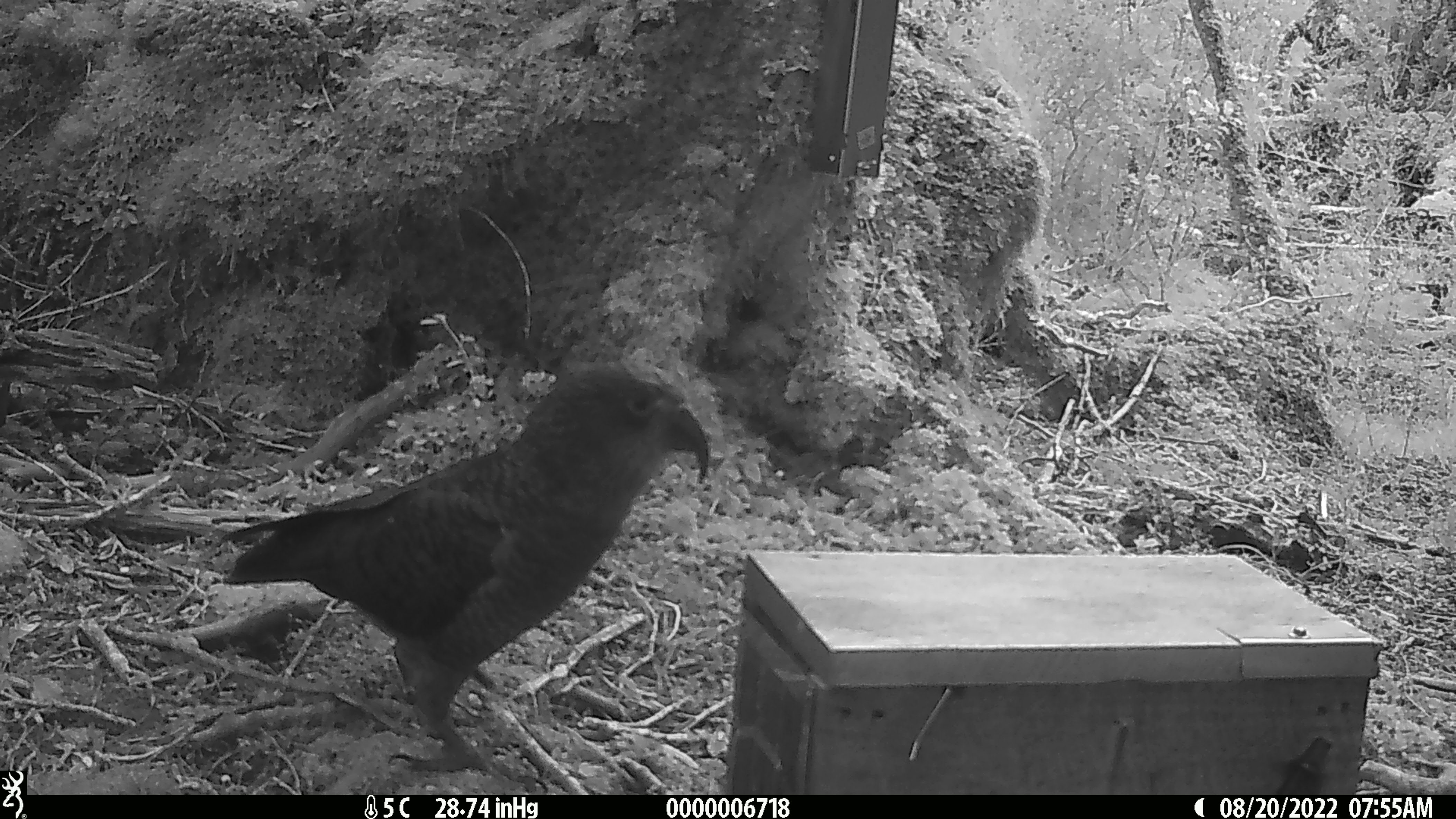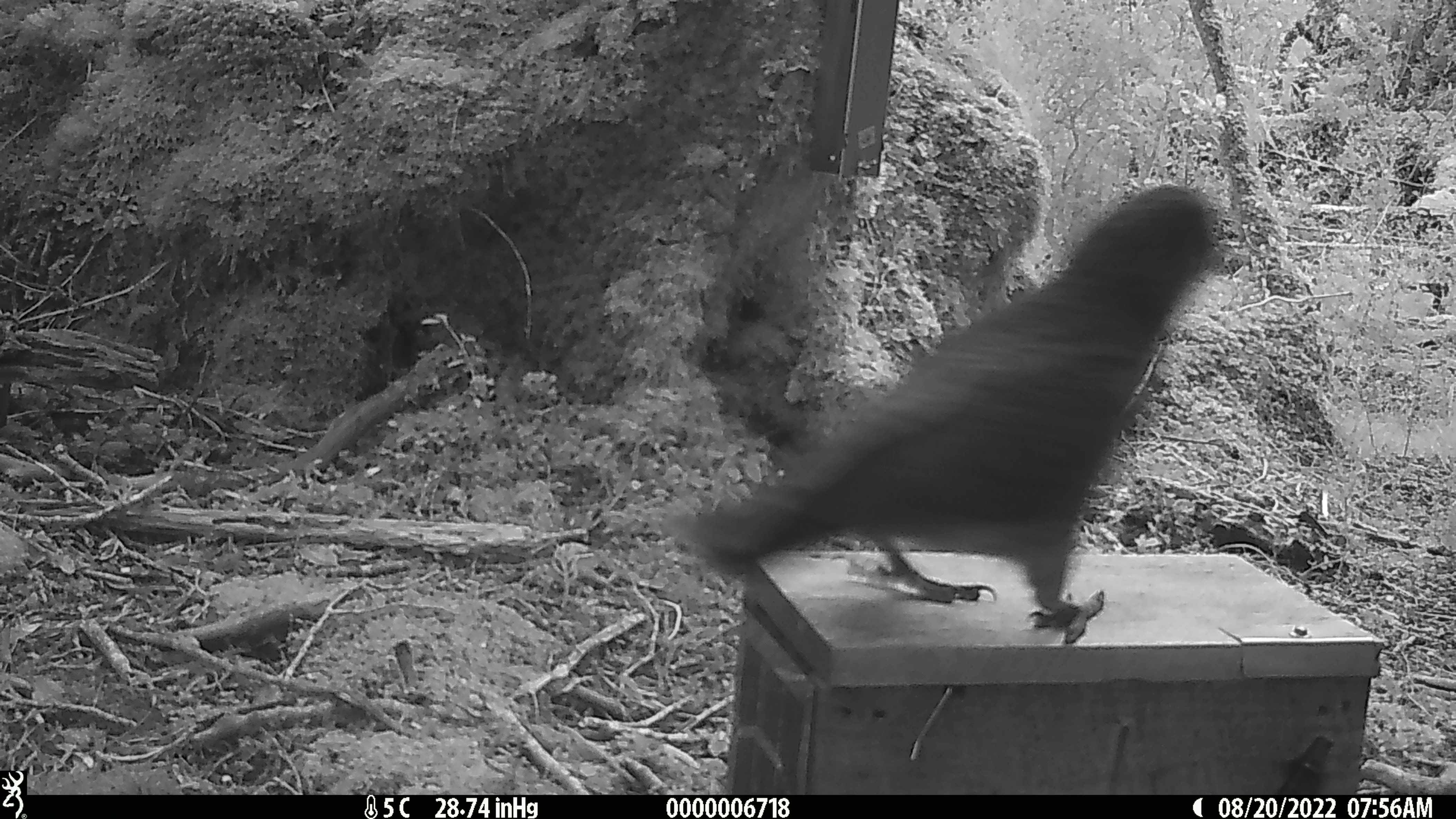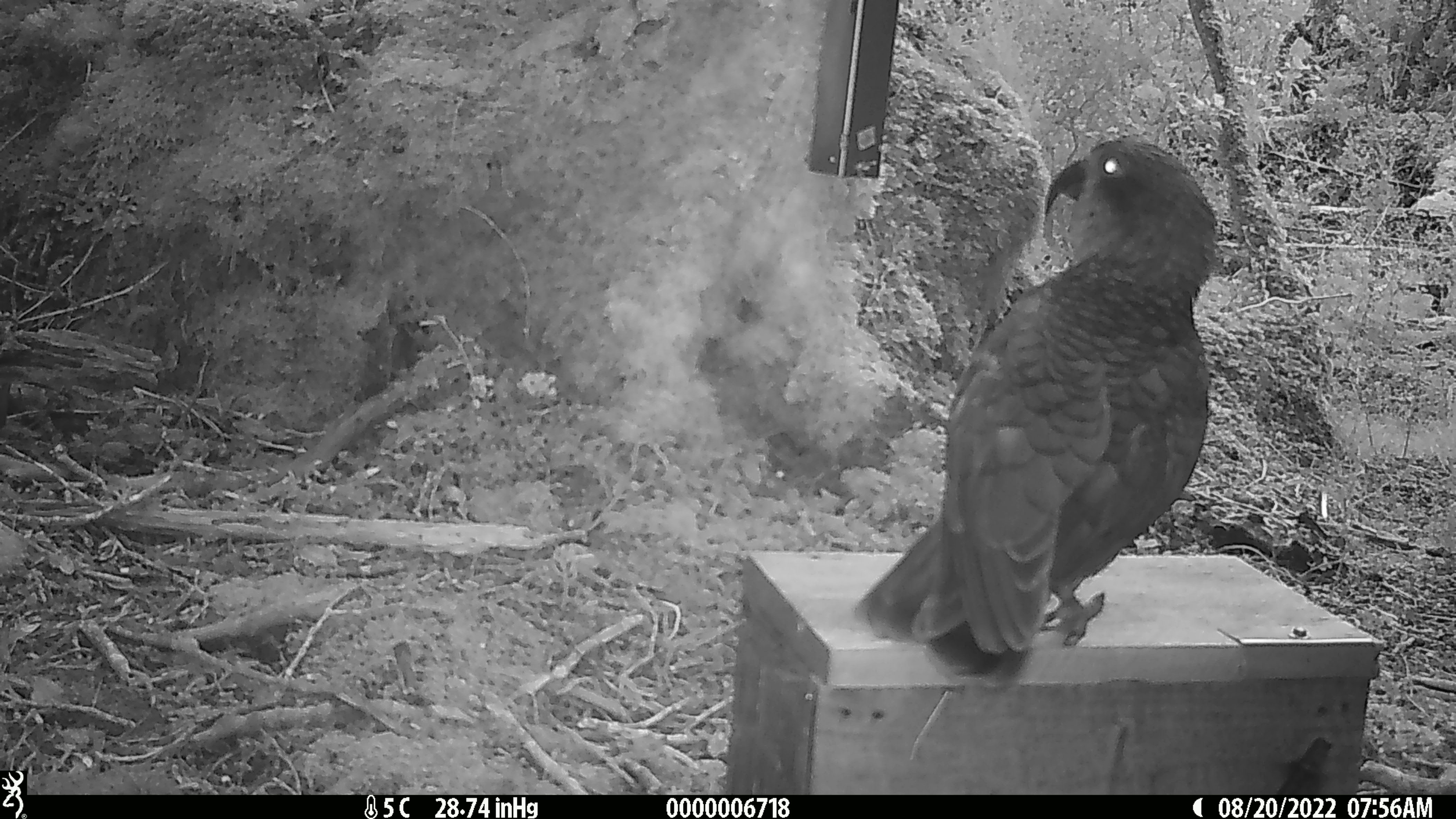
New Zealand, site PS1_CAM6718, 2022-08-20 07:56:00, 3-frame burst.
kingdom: Animalia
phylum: Chordata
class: Aves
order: Psittaciformes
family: Strigopidae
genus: Nestor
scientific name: Nestor notabilis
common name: kea